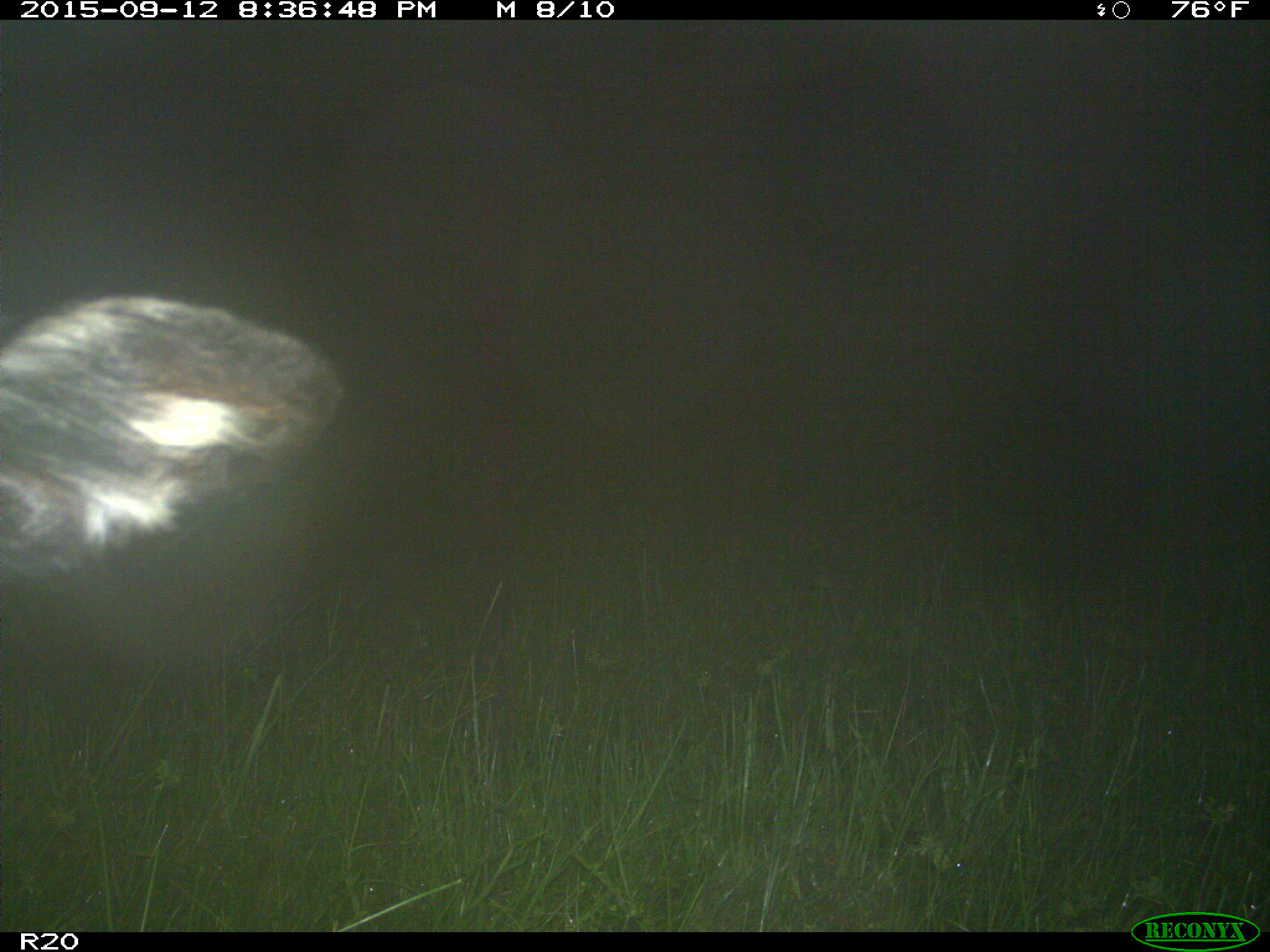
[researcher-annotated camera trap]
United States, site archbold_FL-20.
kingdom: Animalia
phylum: Chordata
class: Mammalia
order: Artiodactyla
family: Bovidae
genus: Bos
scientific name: Bos taurus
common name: domestic cow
Bos taurus (domestic cow).